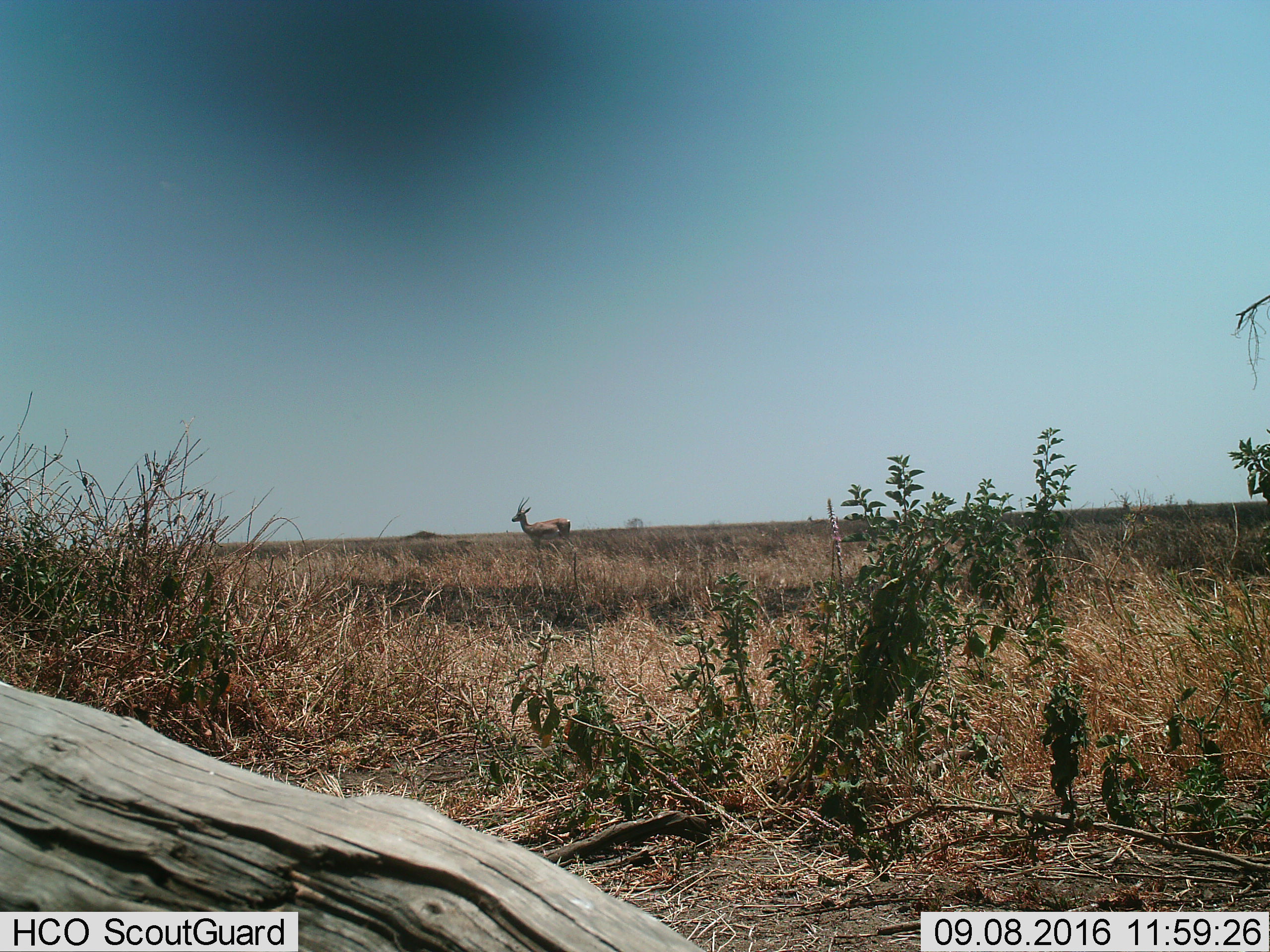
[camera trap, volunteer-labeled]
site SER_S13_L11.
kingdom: Animalia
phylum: Chordata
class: Mammalia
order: Artiodactyla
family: Bovidae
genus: Nanger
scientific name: Nanger granti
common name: grant's gazelle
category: gazellegrants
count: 1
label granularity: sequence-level